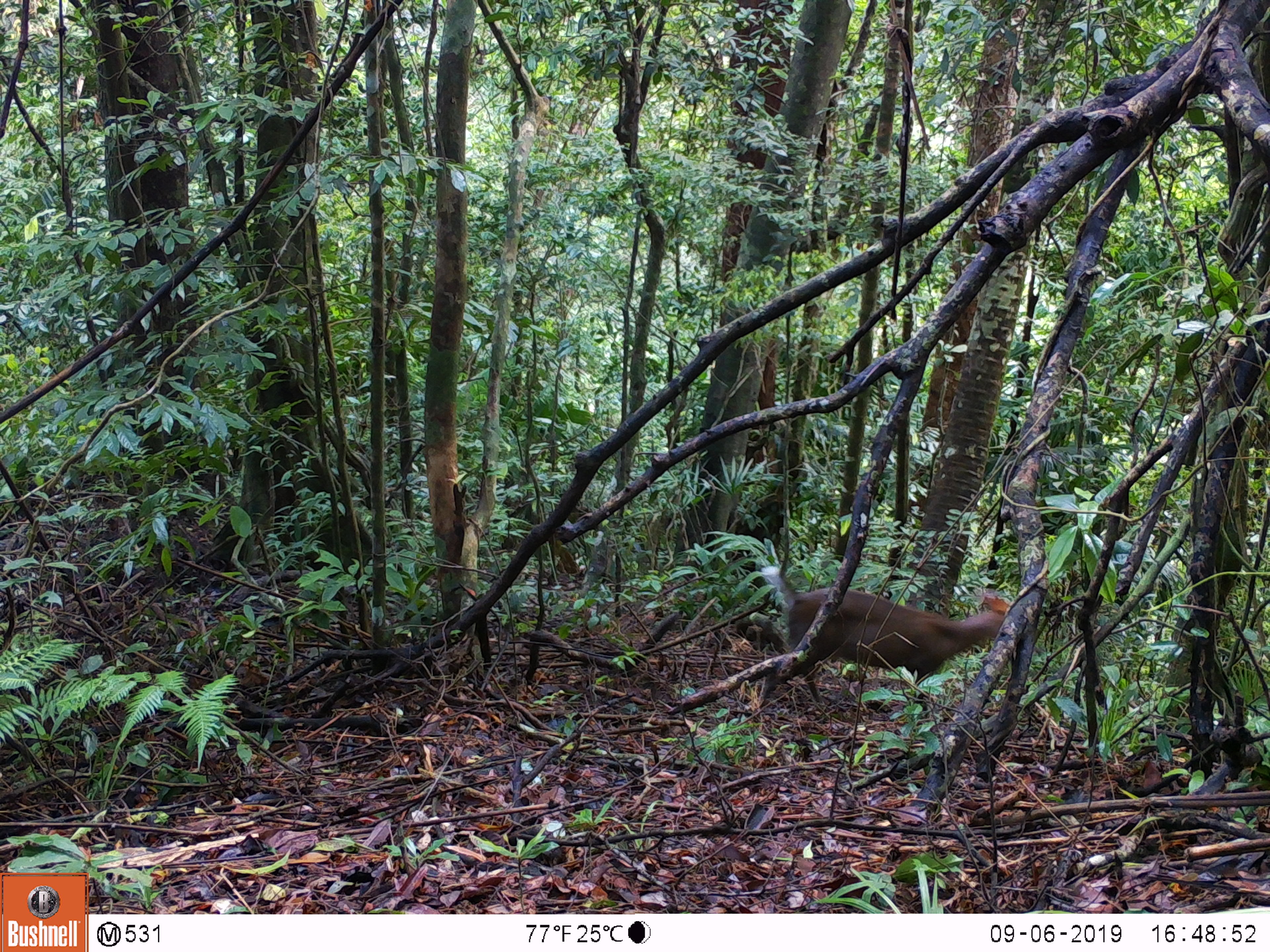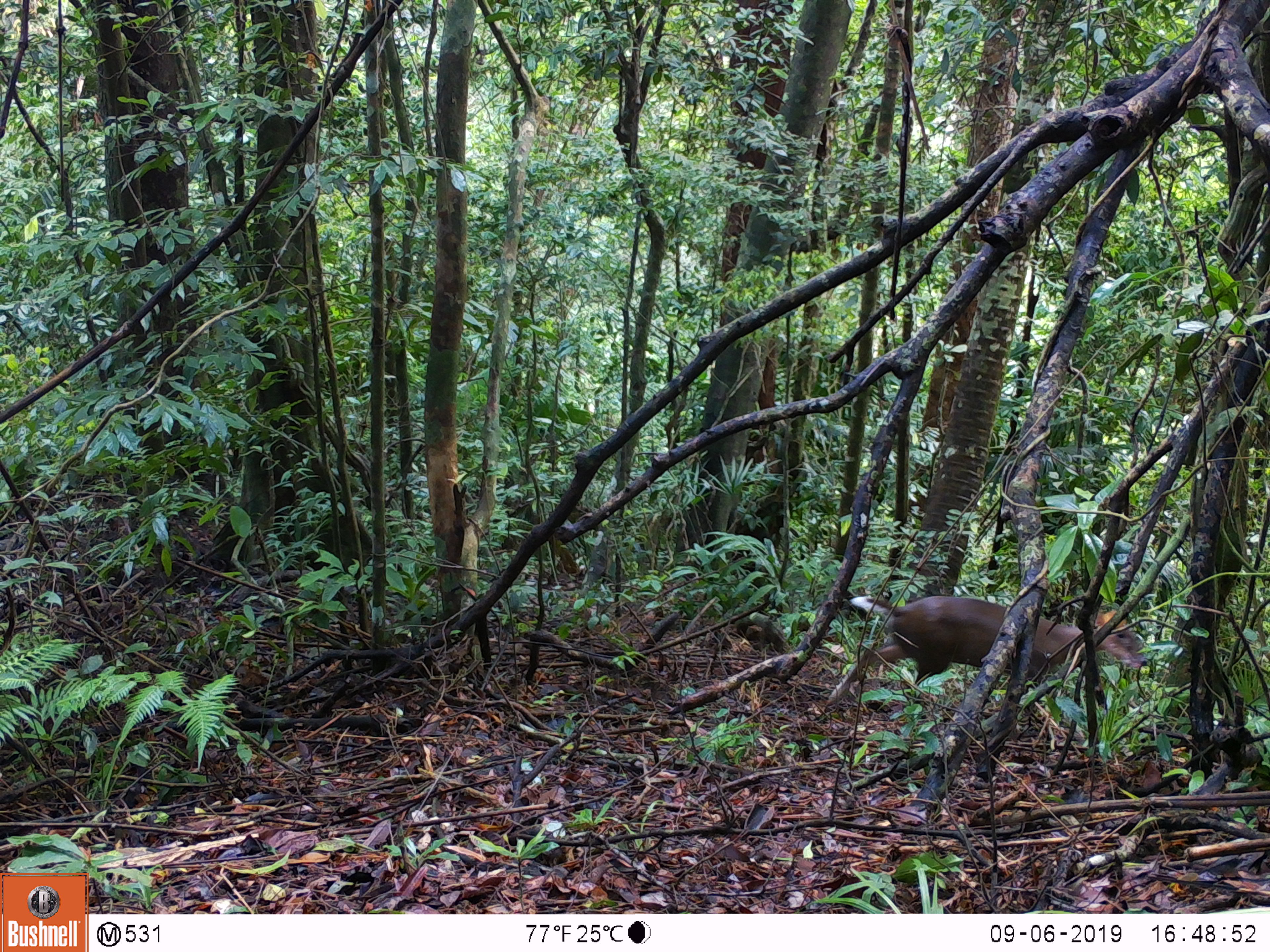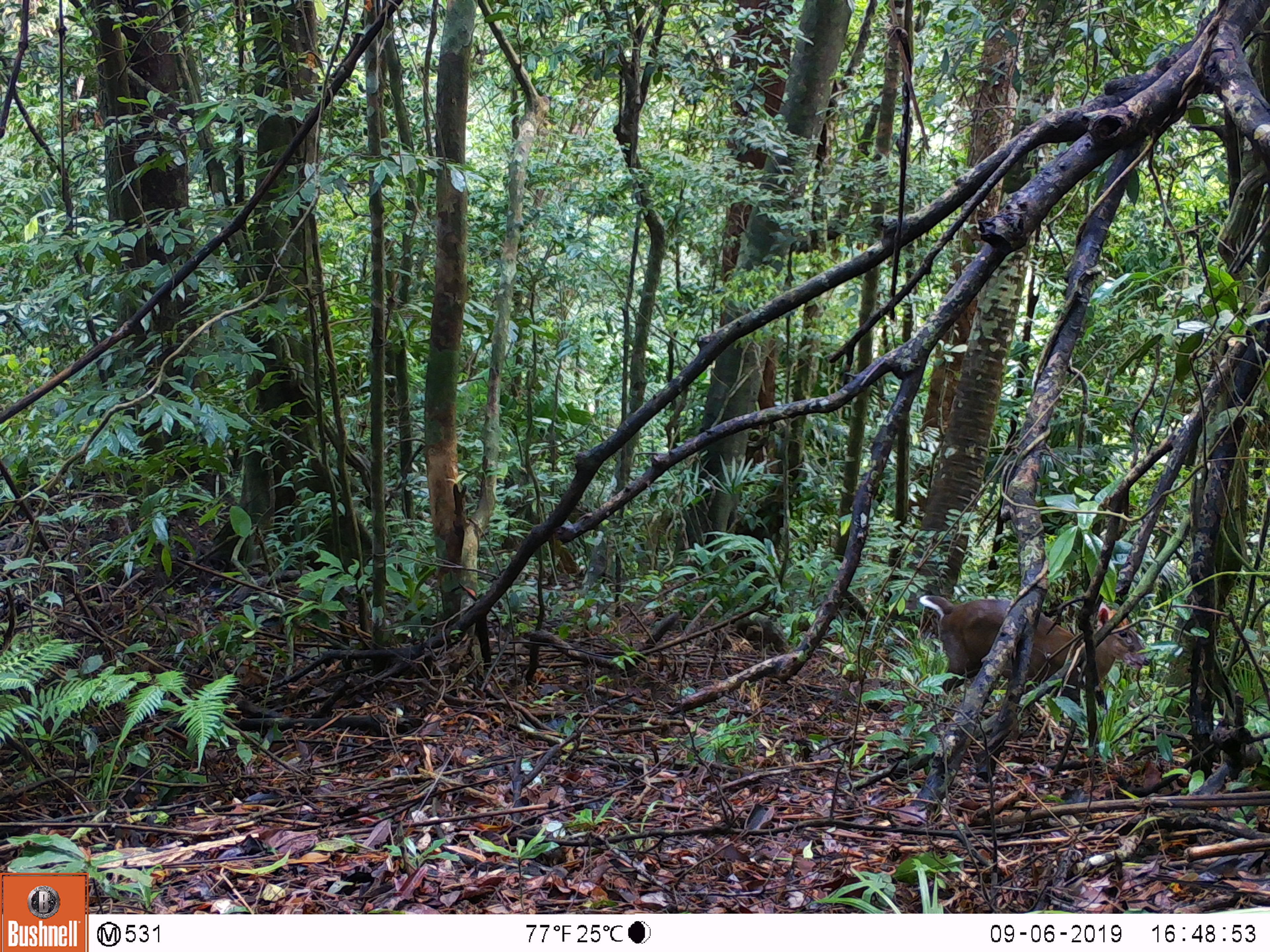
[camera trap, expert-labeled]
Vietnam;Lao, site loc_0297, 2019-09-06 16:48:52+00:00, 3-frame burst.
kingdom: Animalia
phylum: Chordata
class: Mammalia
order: Artiodactyla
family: Cervidae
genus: Muntiacus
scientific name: Muntiacus rooseveltorum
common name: roosevelt's muntjac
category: roosevelts muntjac group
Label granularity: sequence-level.